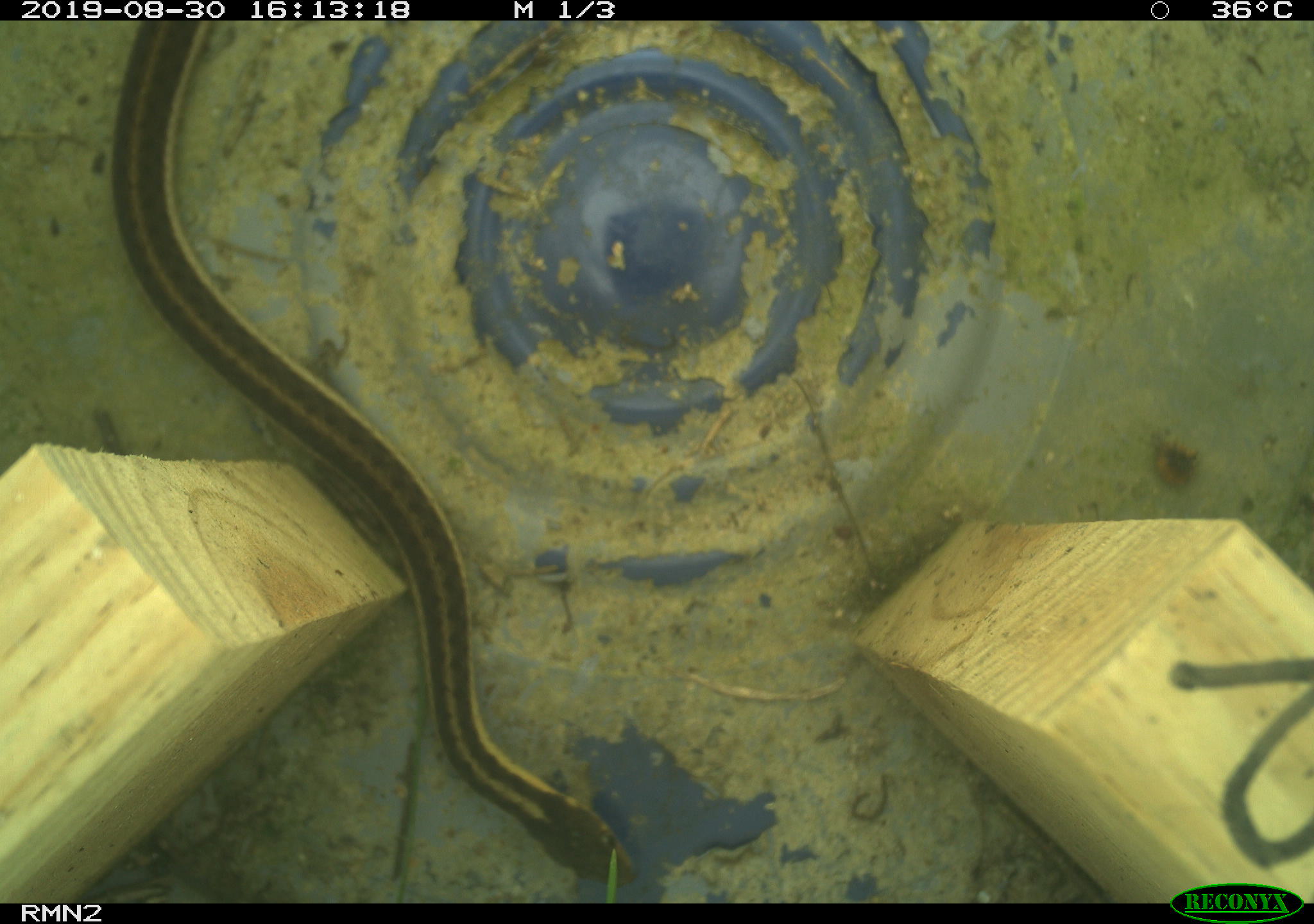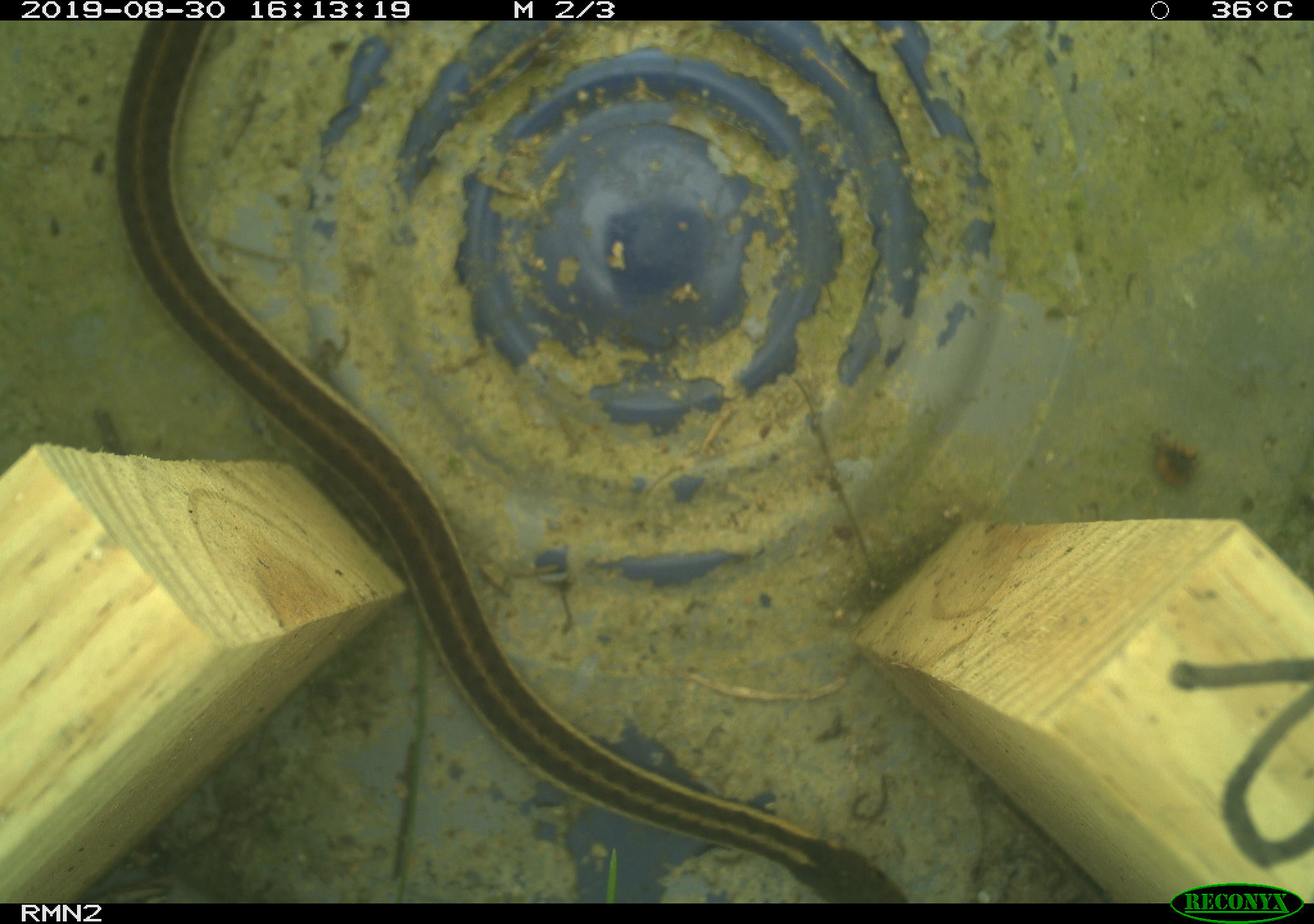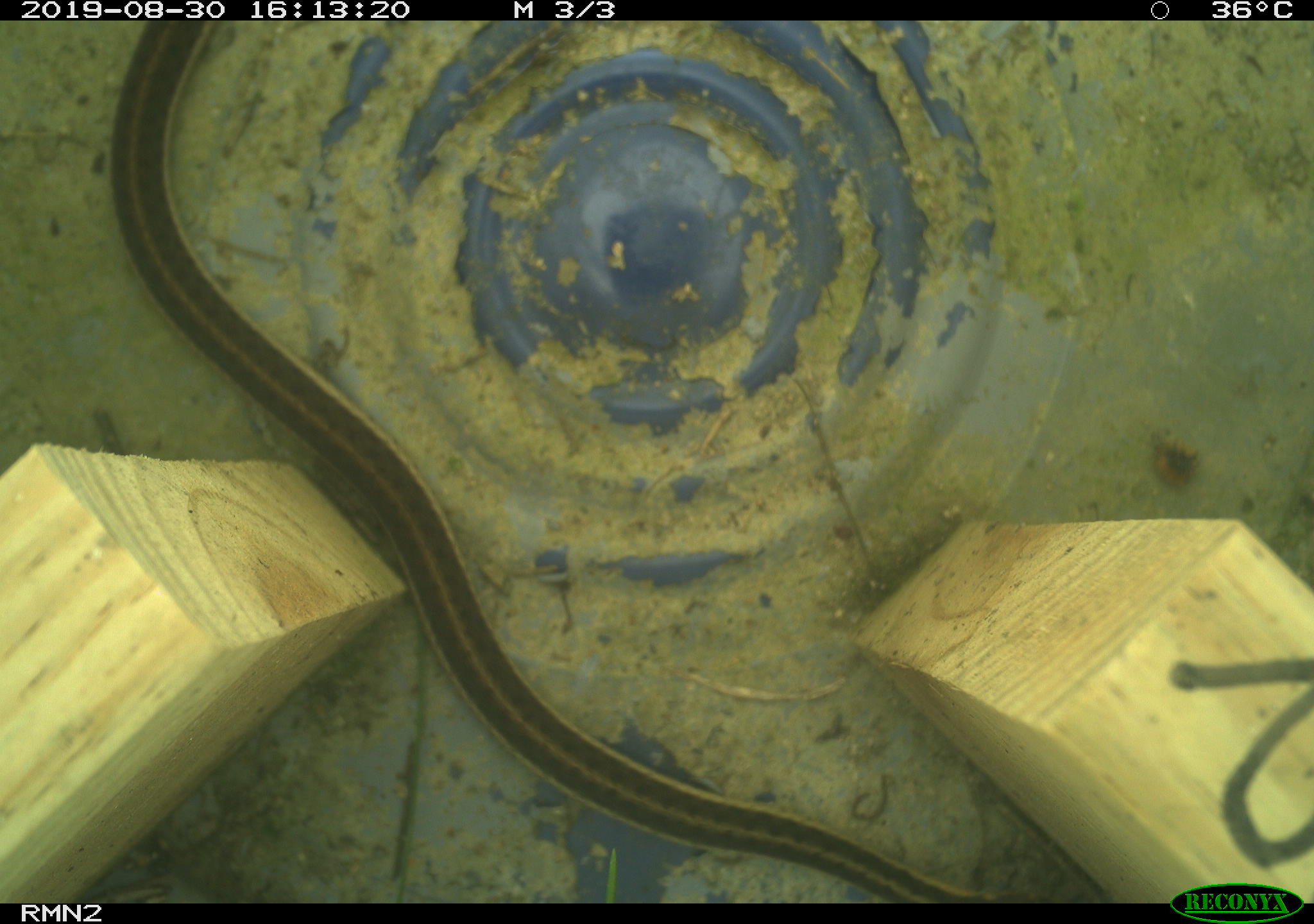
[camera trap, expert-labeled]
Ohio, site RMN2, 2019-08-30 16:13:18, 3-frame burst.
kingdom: Animalia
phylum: Chordata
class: Reptilia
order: Squamata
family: Colubridae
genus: Thamnophis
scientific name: Thamnophis sirtalis sirtalis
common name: eastern gartersnake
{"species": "eastern gartersnake (Thamnophis sirtalis sirtalis)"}